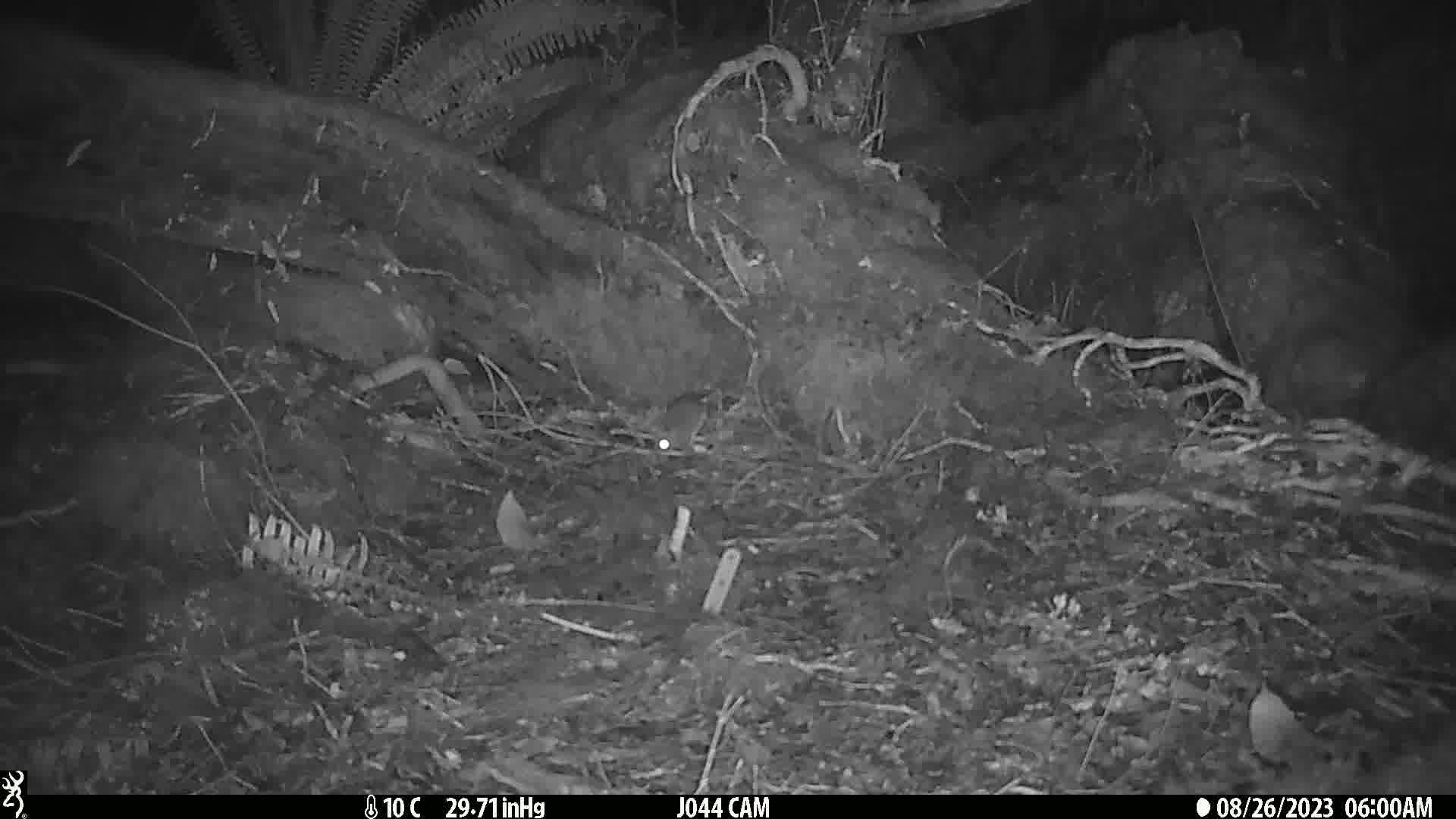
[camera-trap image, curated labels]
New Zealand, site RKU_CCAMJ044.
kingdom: Animalia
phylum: Chordata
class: Mammalia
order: Rodentia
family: Muridae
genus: Rattus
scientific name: Rattus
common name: rat